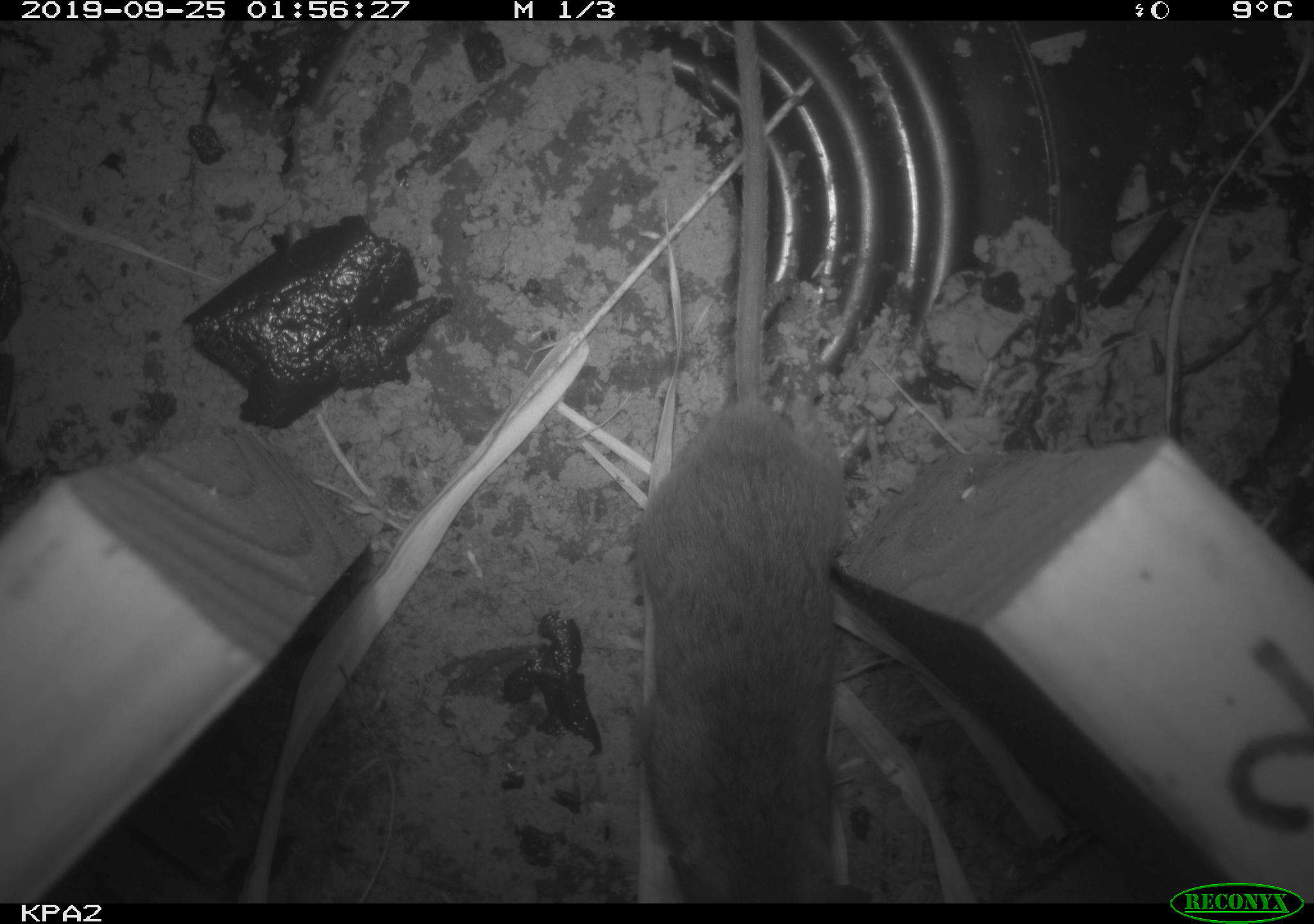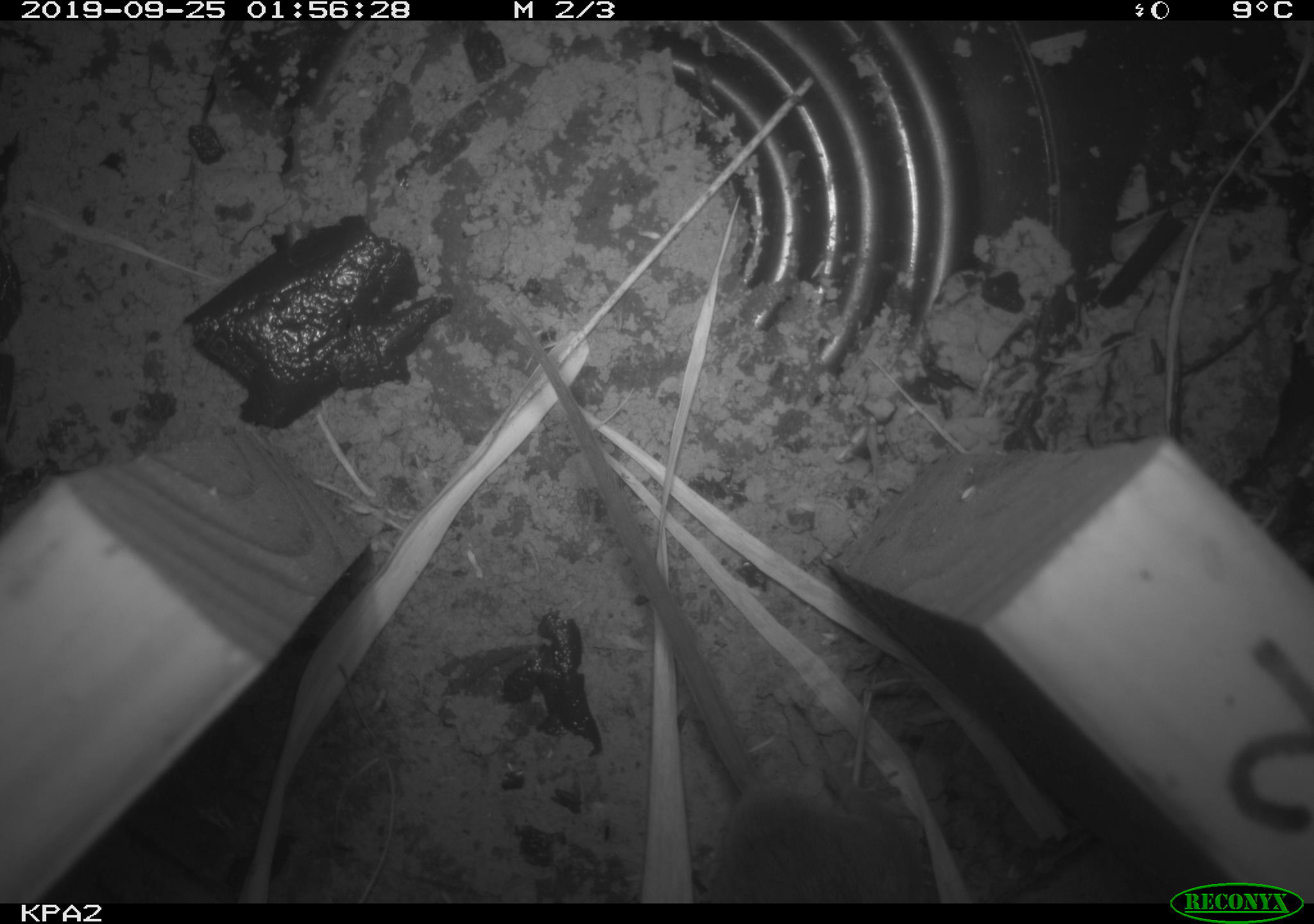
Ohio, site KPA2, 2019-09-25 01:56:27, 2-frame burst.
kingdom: Animalia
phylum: Chordata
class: Mammalia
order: Rodentia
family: Cricetidae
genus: Peromyscus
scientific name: Peromyscus leucopus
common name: white-footed mouse